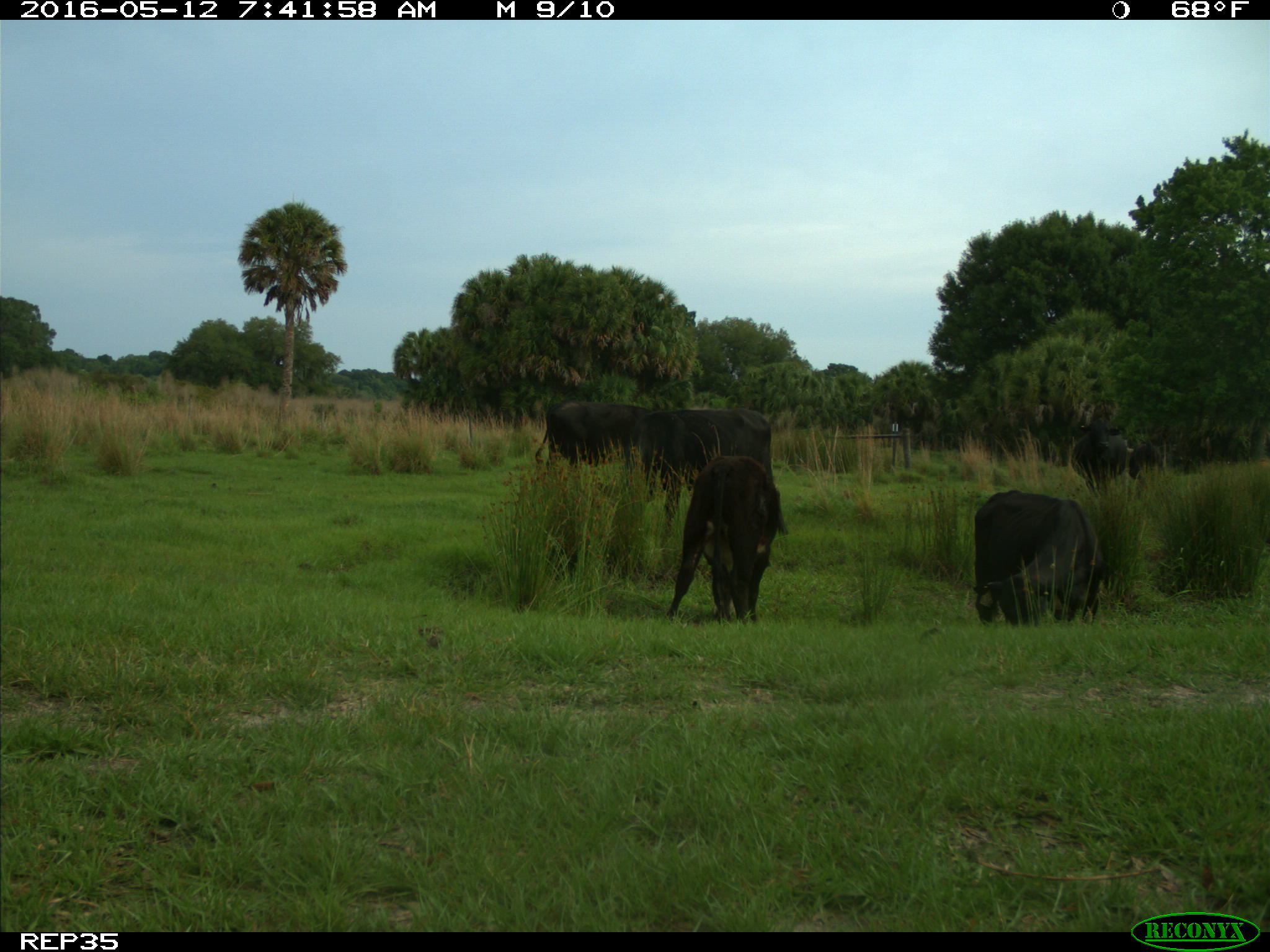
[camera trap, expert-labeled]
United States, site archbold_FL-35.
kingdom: Animalia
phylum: Chordata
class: Mammalia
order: Artiodactyla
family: Bovidae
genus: Bos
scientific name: Bos taurus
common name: domestic cow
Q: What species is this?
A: Bos taurus (domestic cow).